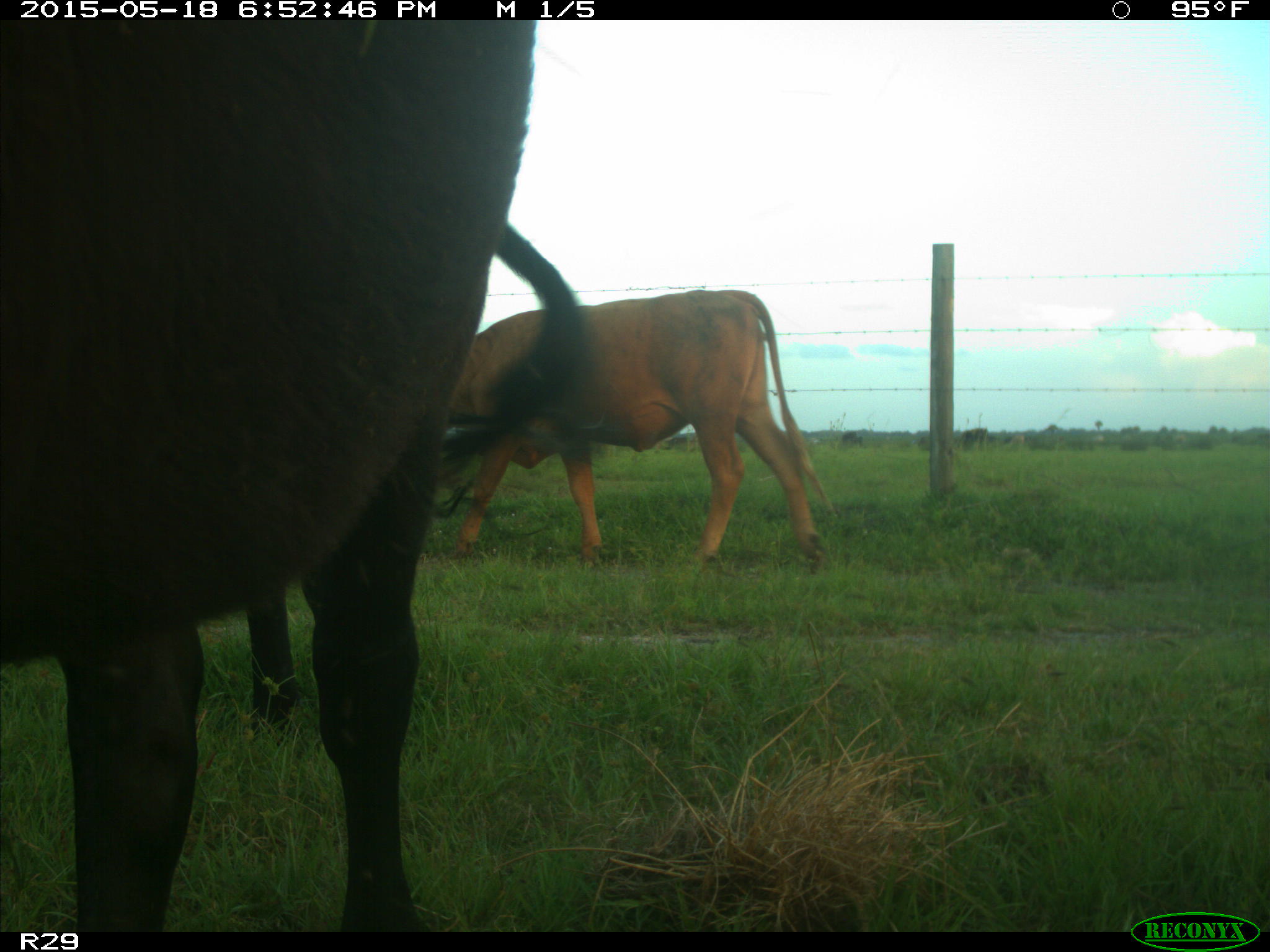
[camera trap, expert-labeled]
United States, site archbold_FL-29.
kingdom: Animalia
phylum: Chordata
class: Mammalia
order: Artiodactyla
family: Bovidae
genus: Bos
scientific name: Bos taurus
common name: domestic cow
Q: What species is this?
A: Bos taurus (domestic cow).